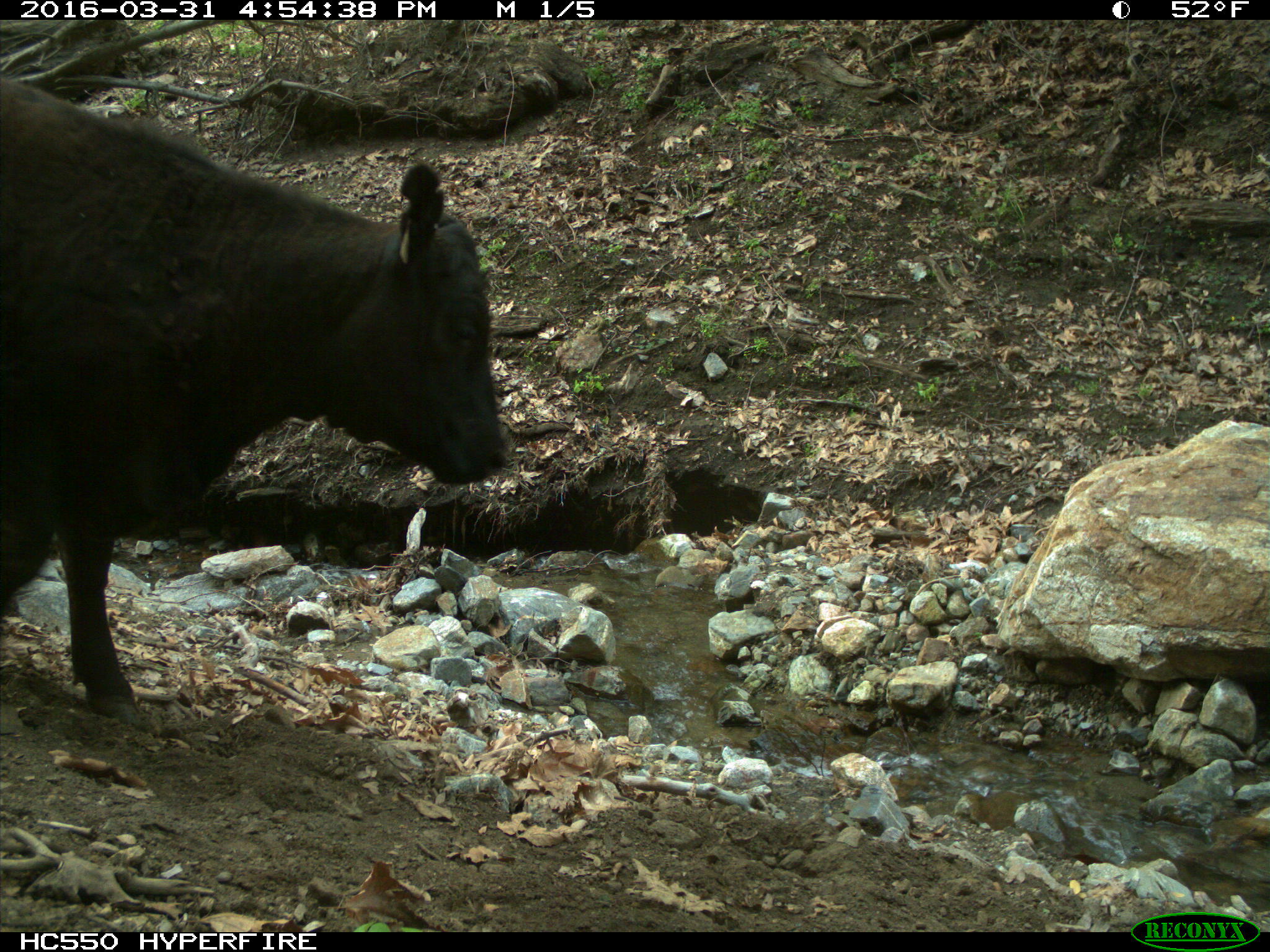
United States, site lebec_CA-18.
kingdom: Animalia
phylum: Chordata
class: Mammalia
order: Artiodactyla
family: Bovidae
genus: Bos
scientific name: Bos taurus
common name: domestic cow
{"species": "Bos taurus (domestic cow)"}